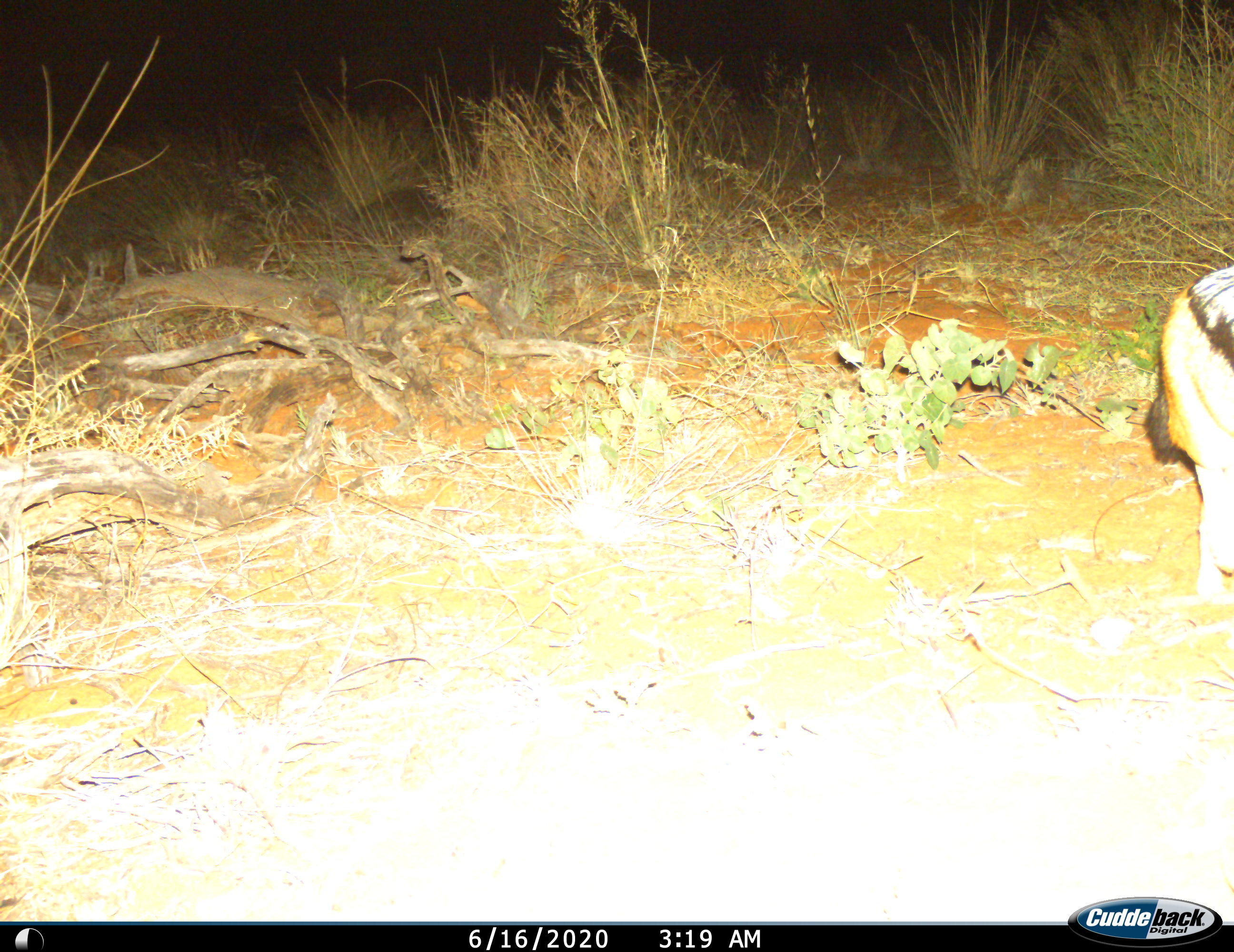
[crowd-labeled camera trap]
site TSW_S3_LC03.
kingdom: Animalia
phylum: Chordata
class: Mammalia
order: Carnivora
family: Canidae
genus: Lupulella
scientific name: Lupulella mesomelas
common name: black-backed jackal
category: jackalblackbacked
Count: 1.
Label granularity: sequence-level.